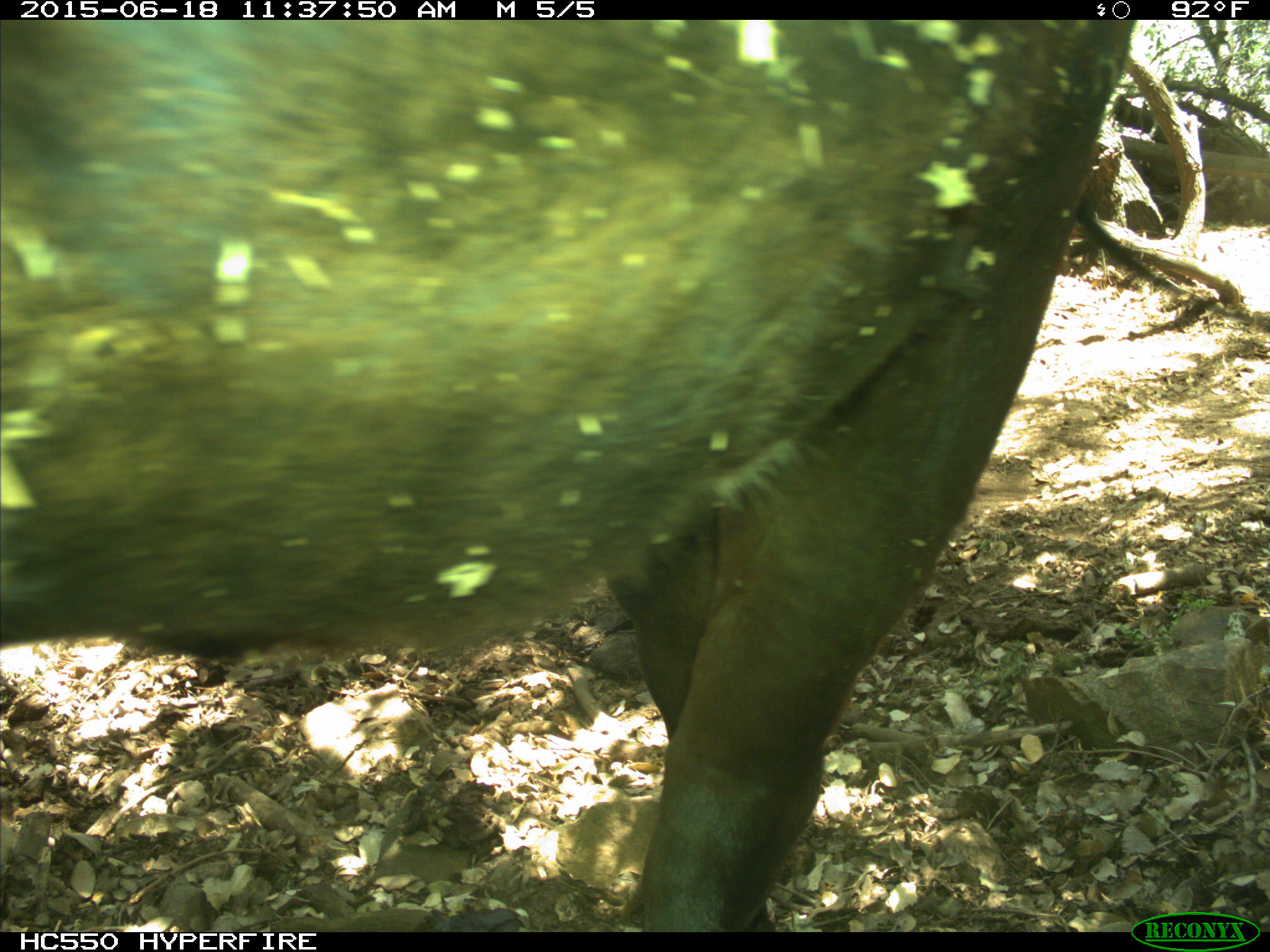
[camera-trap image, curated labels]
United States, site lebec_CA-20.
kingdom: Animalia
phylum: Chordata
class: Mammalia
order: Artiodactyla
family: Bovidae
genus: Bos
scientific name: Bos taurus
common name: domestic cow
Bos taurus (domestic cow).